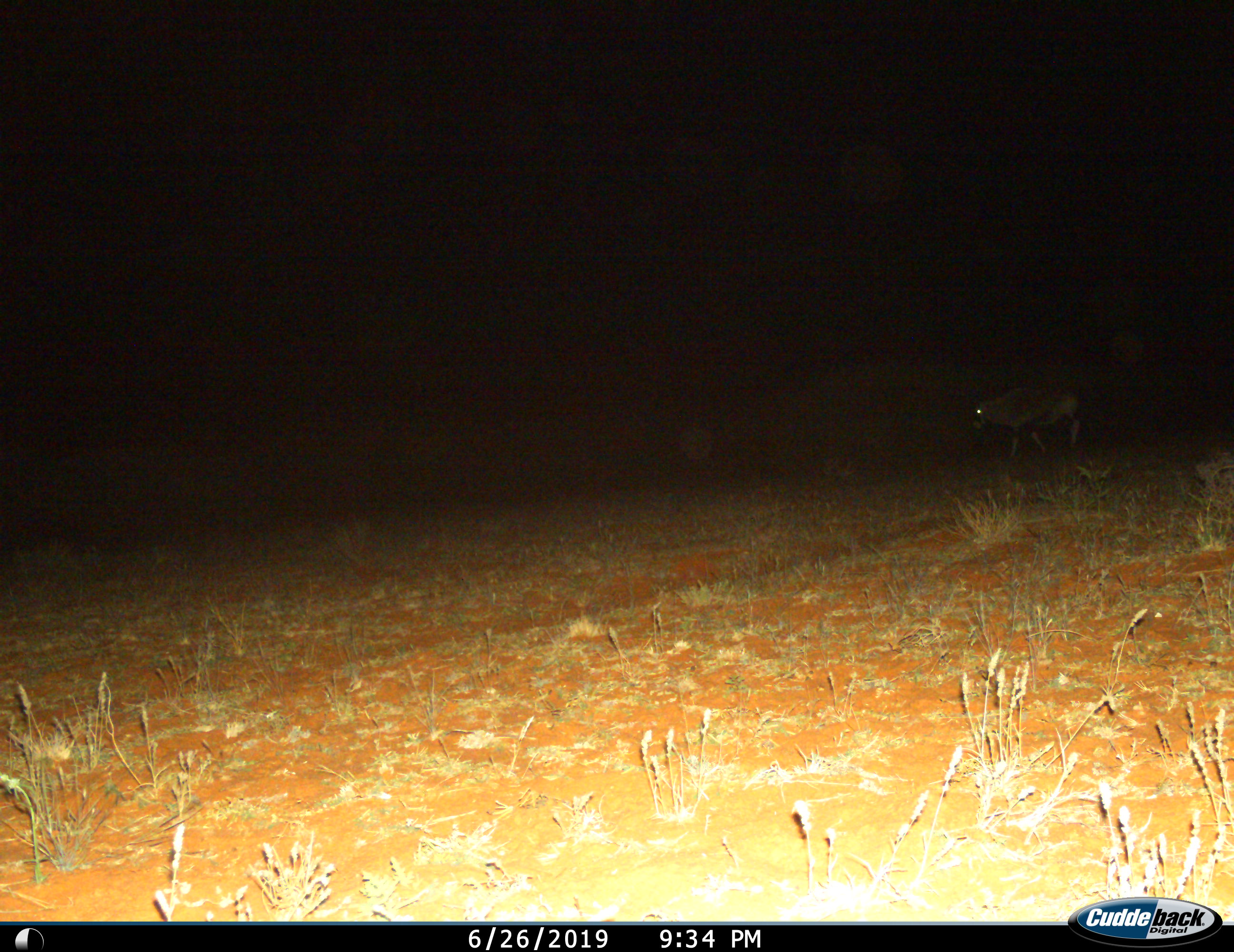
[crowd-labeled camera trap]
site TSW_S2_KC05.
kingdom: Animalia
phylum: Chordata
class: Mammalia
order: Artiodactyla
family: Bovidae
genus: Oryx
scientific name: Oryx gazella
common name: gemsbok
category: oryx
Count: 1.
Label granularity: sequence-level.